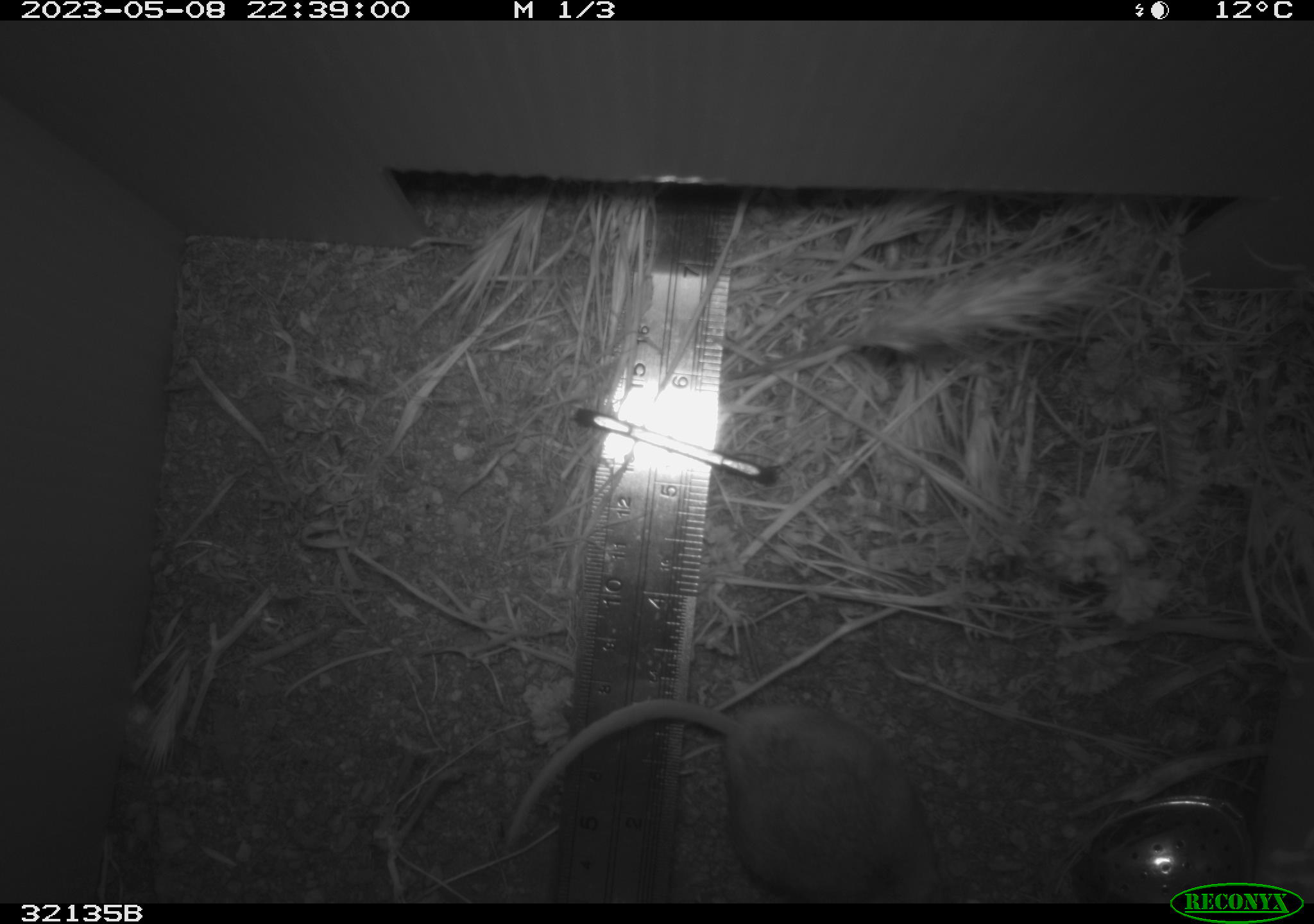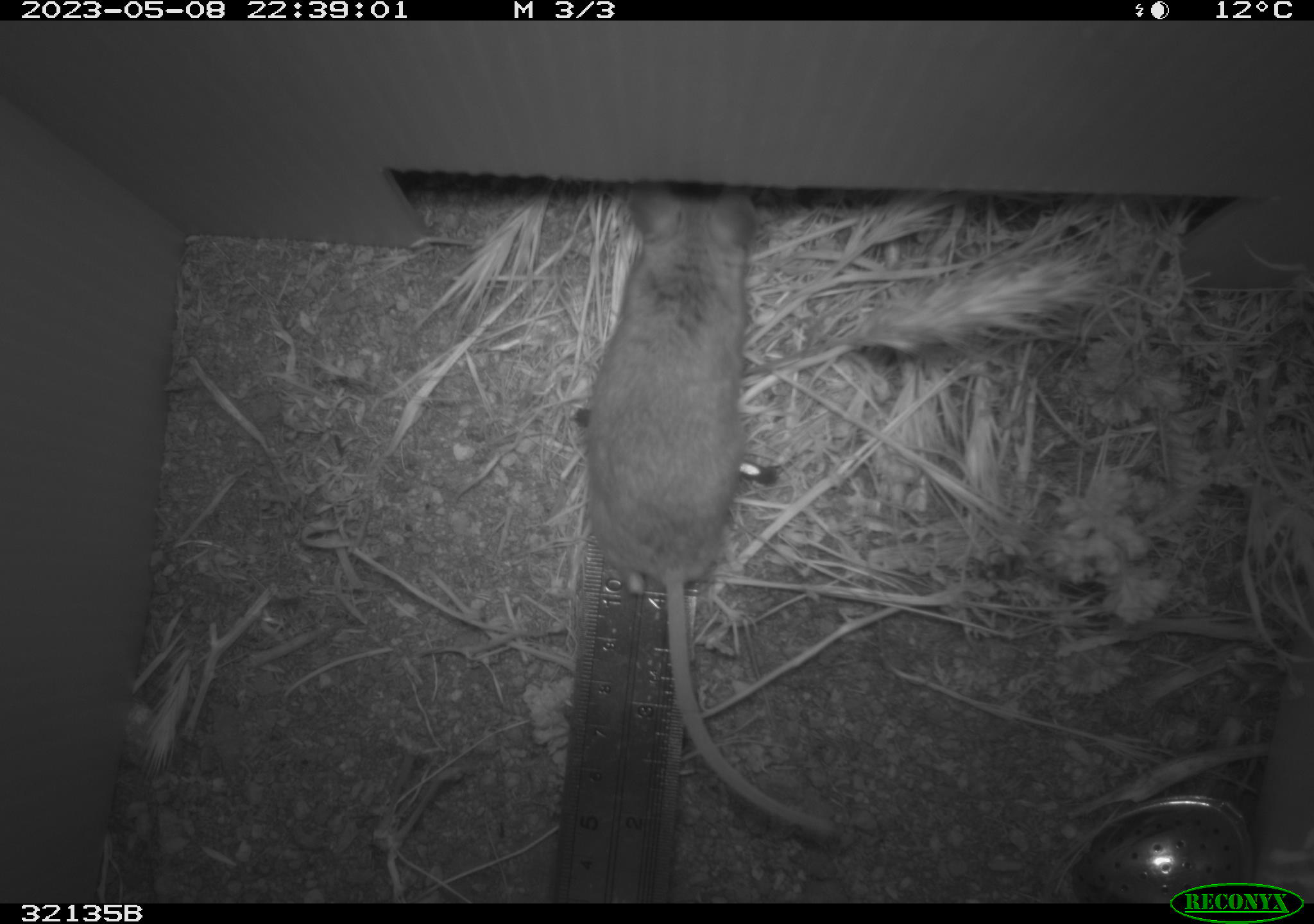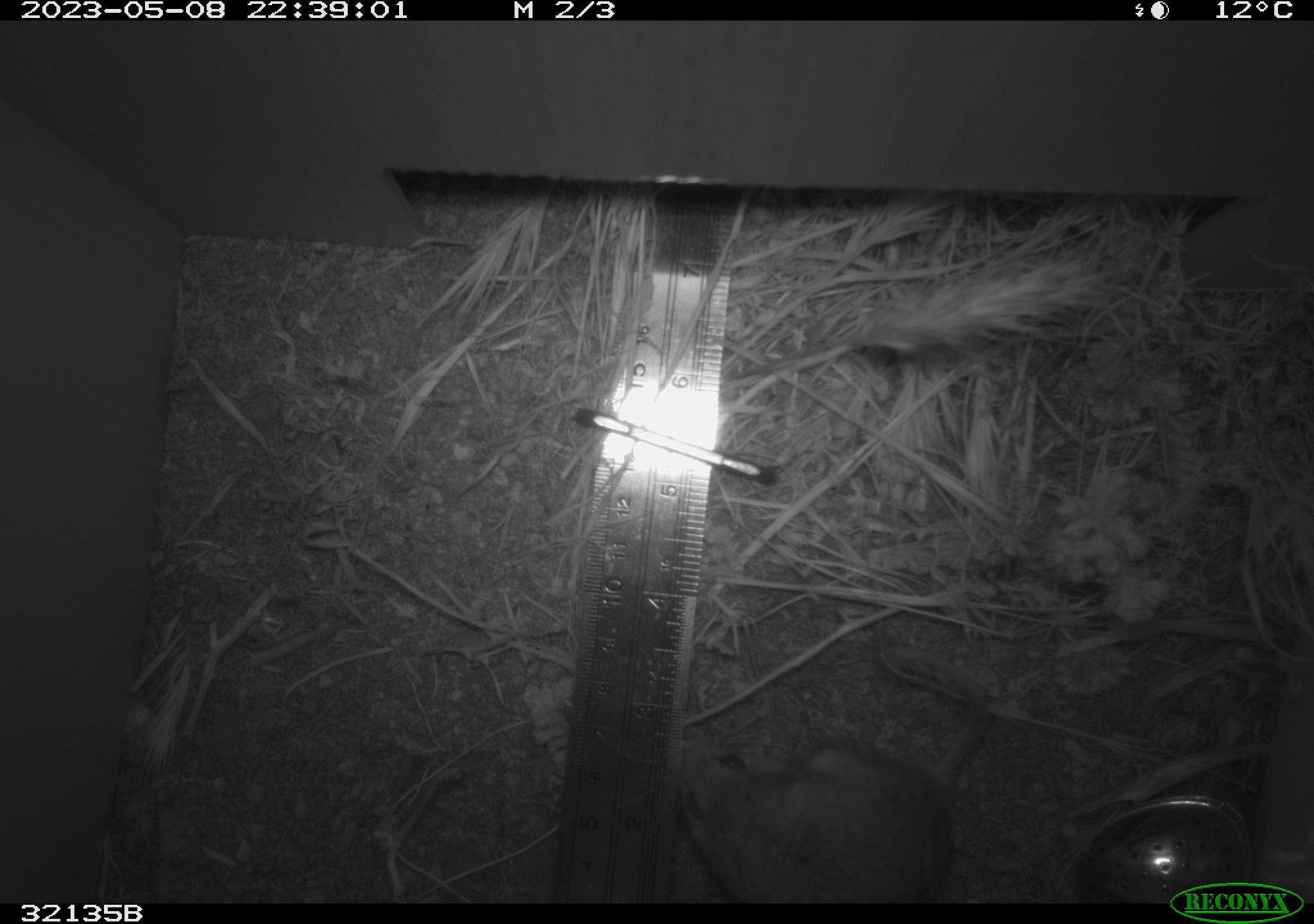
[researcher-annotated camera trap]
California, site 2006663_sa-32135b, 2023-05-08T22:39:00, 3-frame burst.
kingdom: Animalia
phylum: Chordata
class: Mammalia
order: Rodentia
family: Cricetidae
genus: Peromyscus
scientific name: Peromyscus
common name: deer mice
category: peromyscus species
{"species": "peromyscus species (deer mice) (Peromyscus)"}